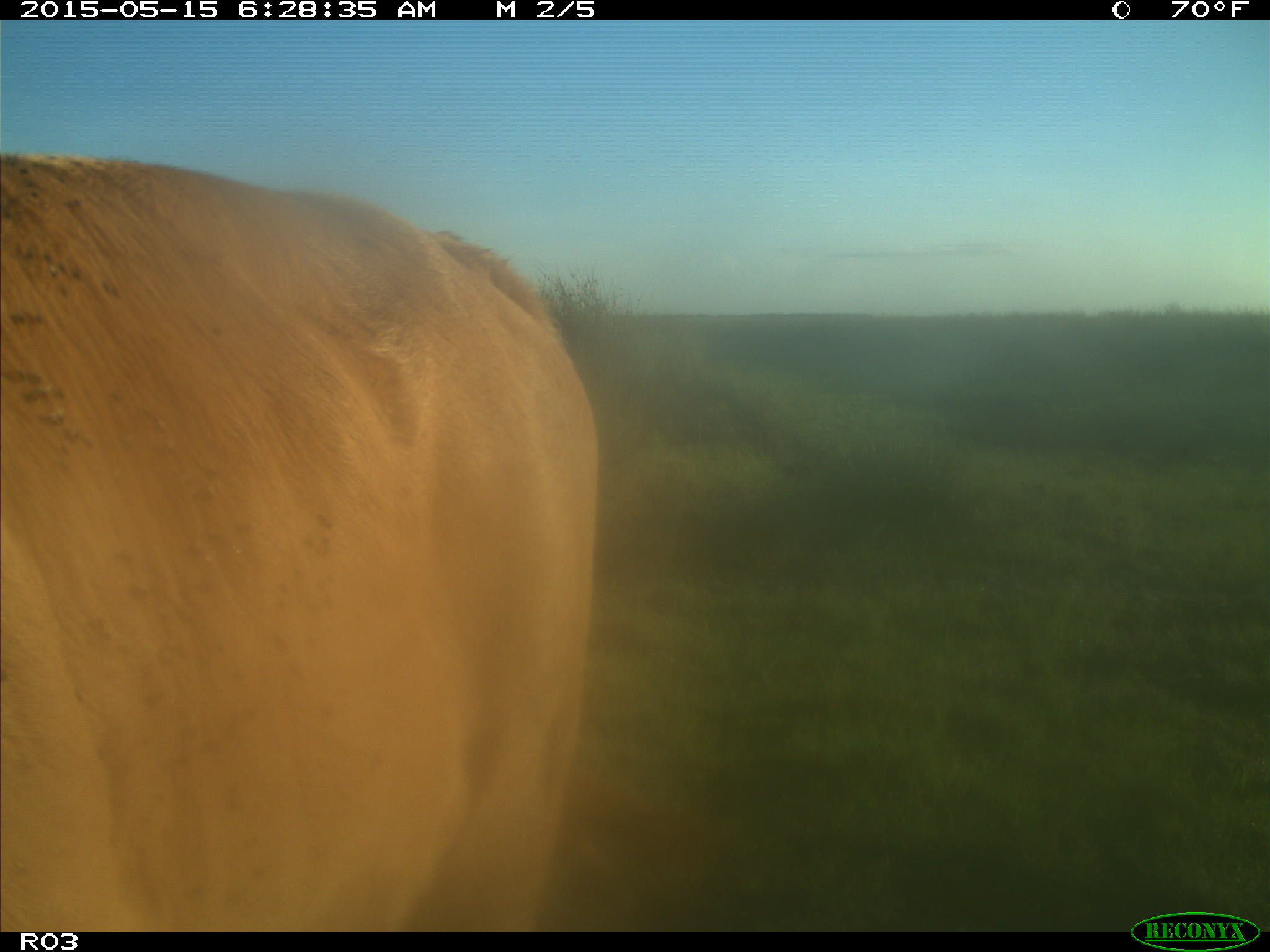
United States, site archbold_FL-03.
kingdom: Animalia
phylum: Chordata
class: Mammalia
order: Artiodactyla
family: Bovidae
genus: Bos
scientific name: Bos taurus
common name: domestic cow